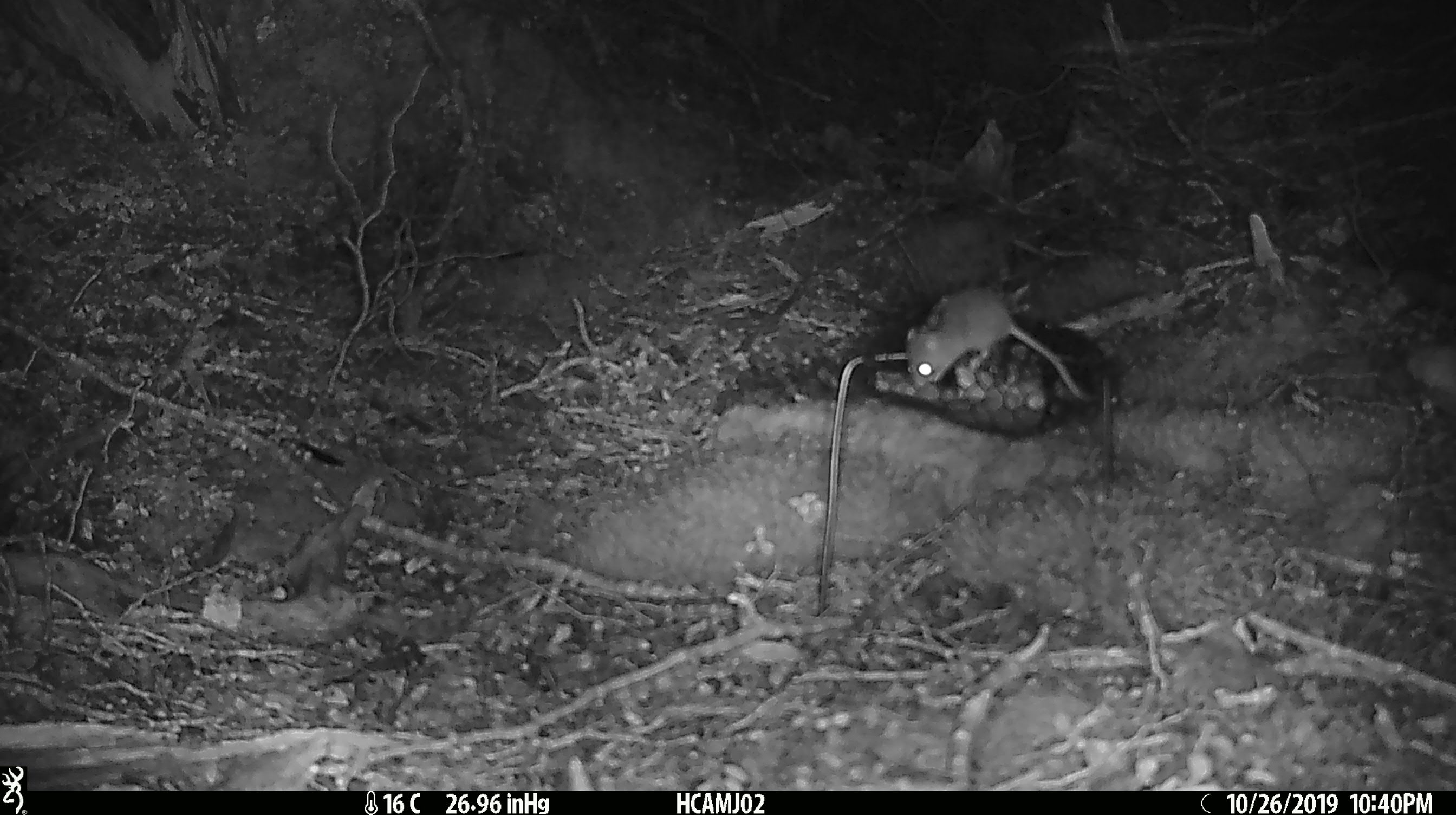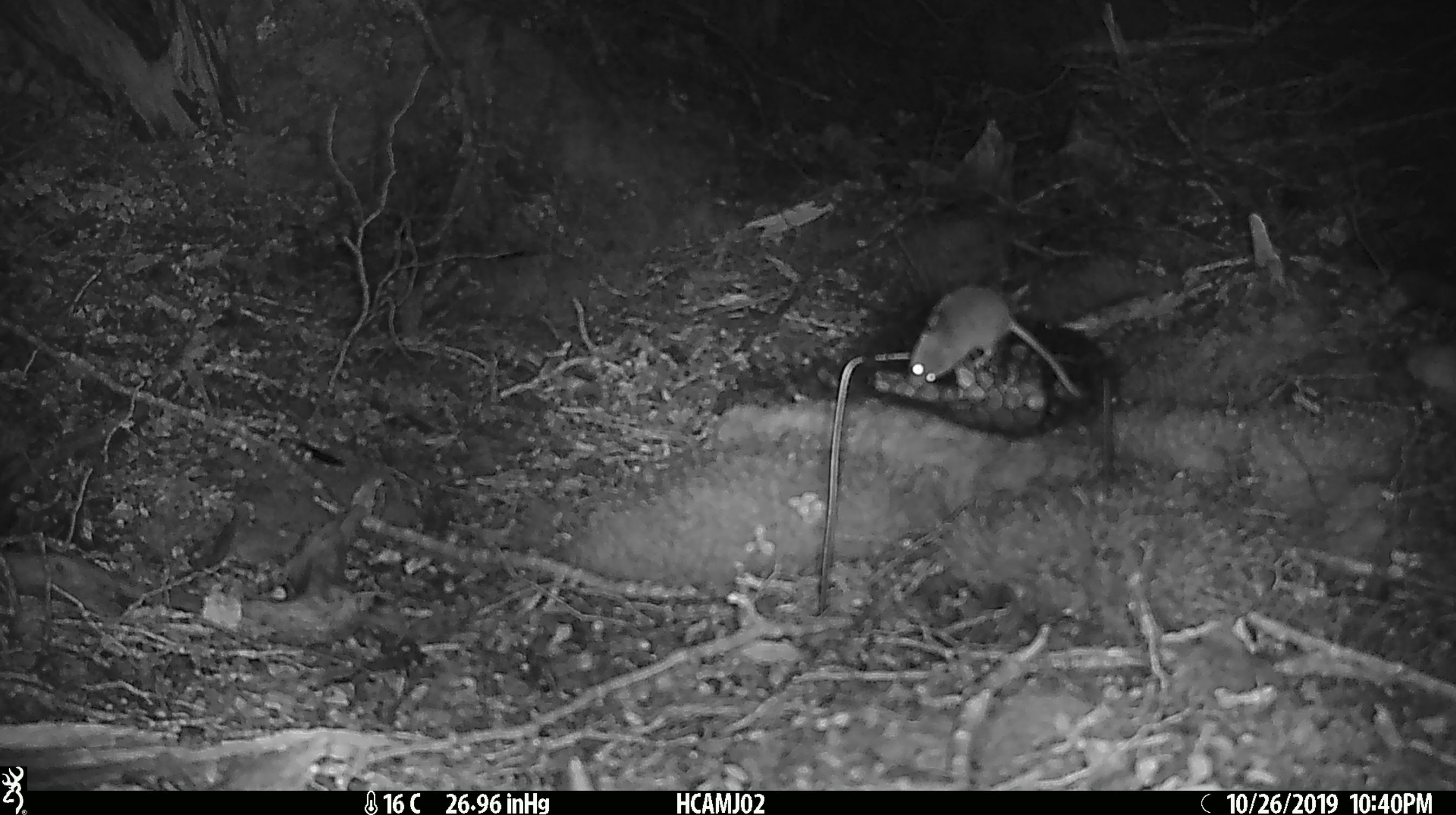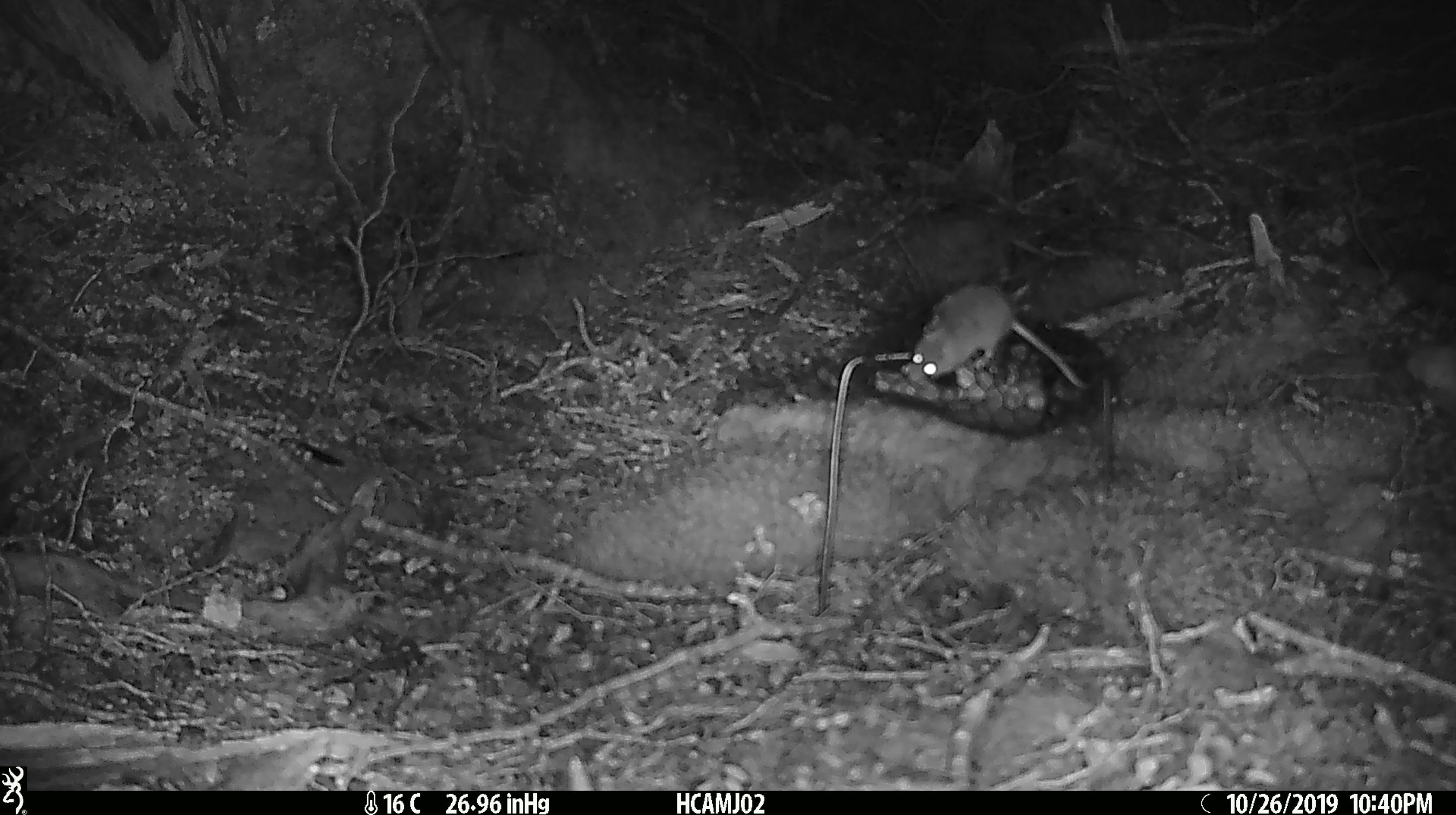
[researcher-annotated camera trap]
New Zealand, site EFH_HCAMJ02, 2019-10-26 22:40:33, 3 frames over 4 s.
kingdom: Animalia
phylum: Chordata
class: Mammalia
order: Rodentia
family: Muridae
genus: Mus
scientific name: Mus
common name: mouse